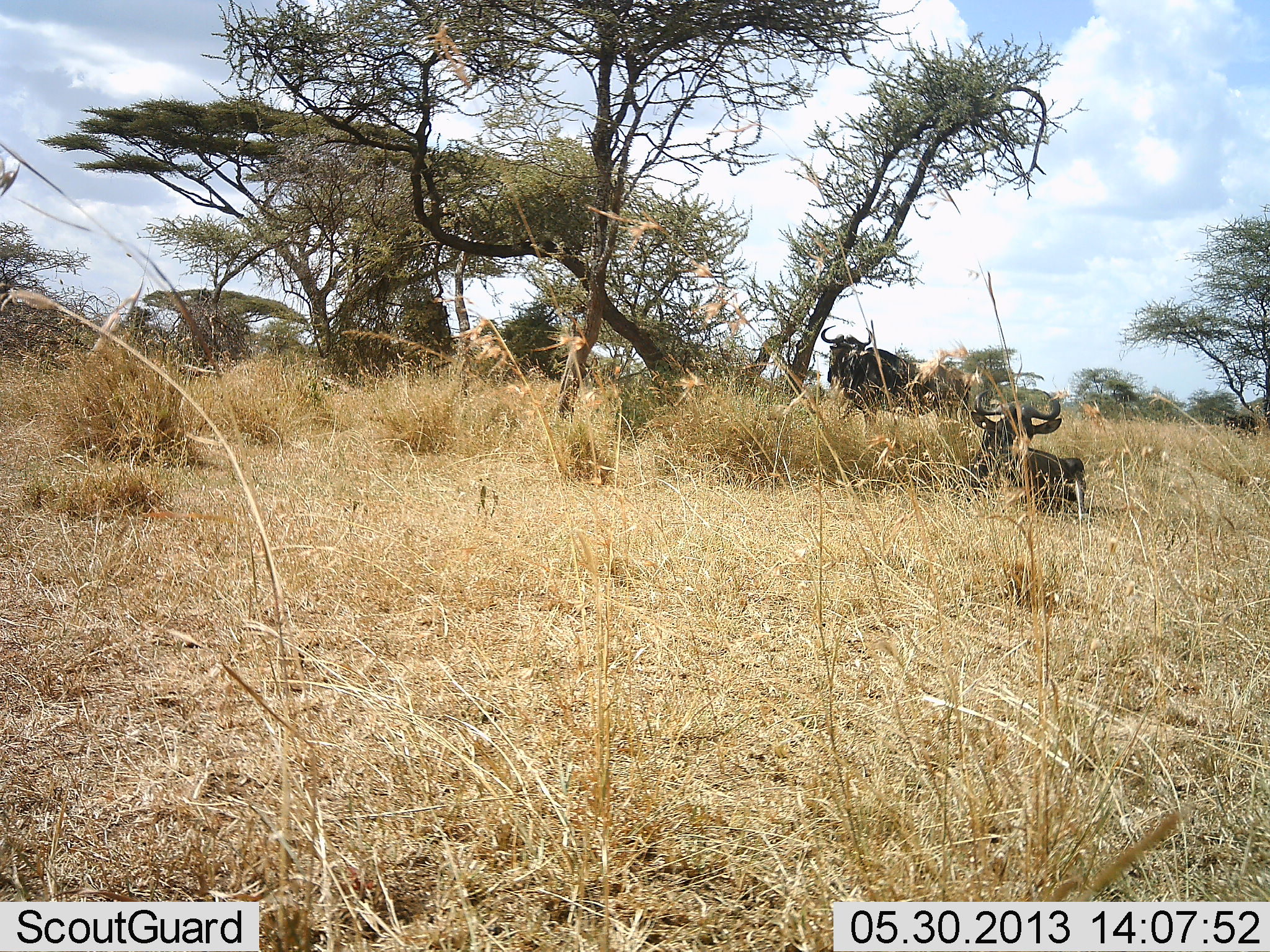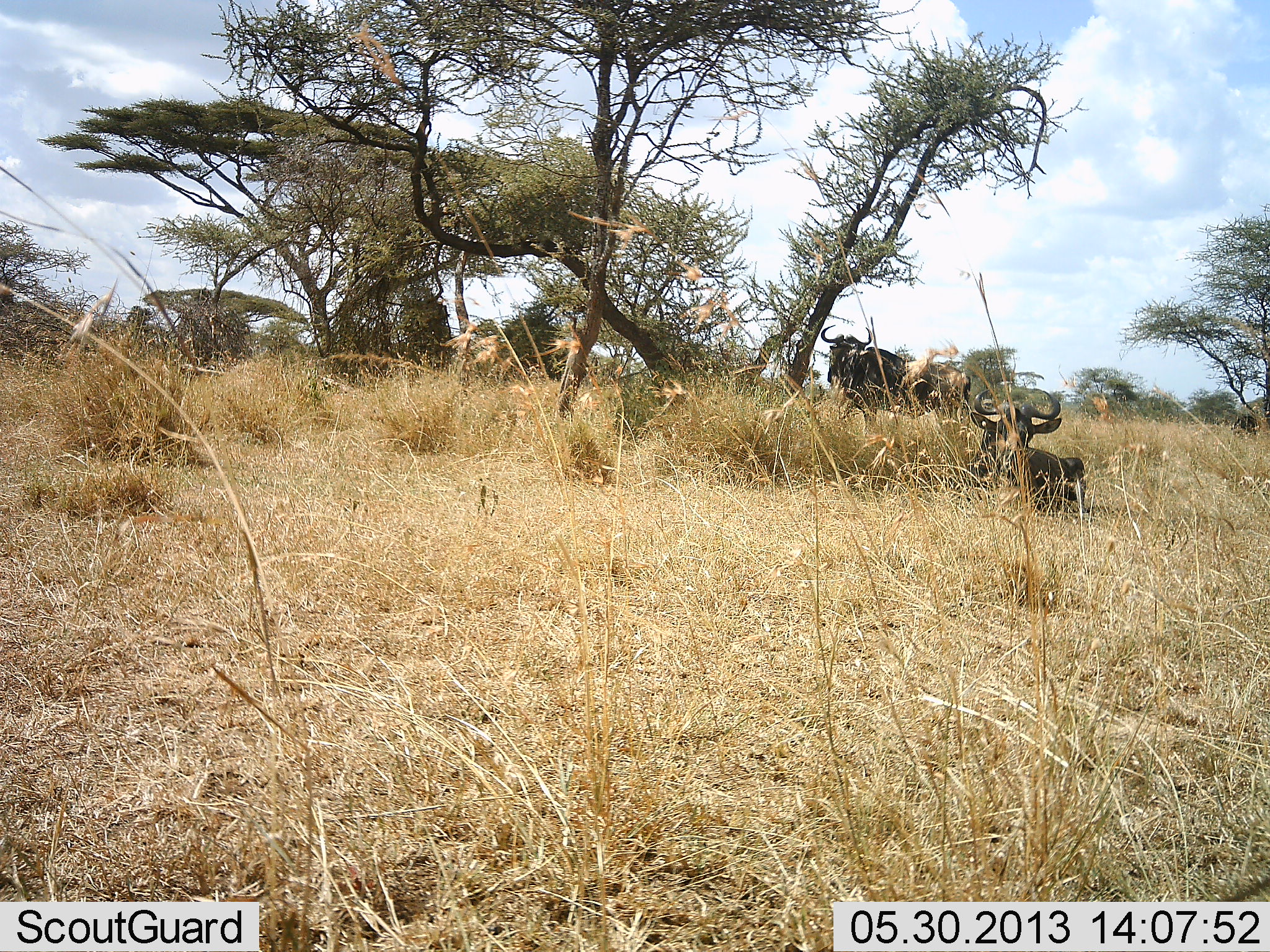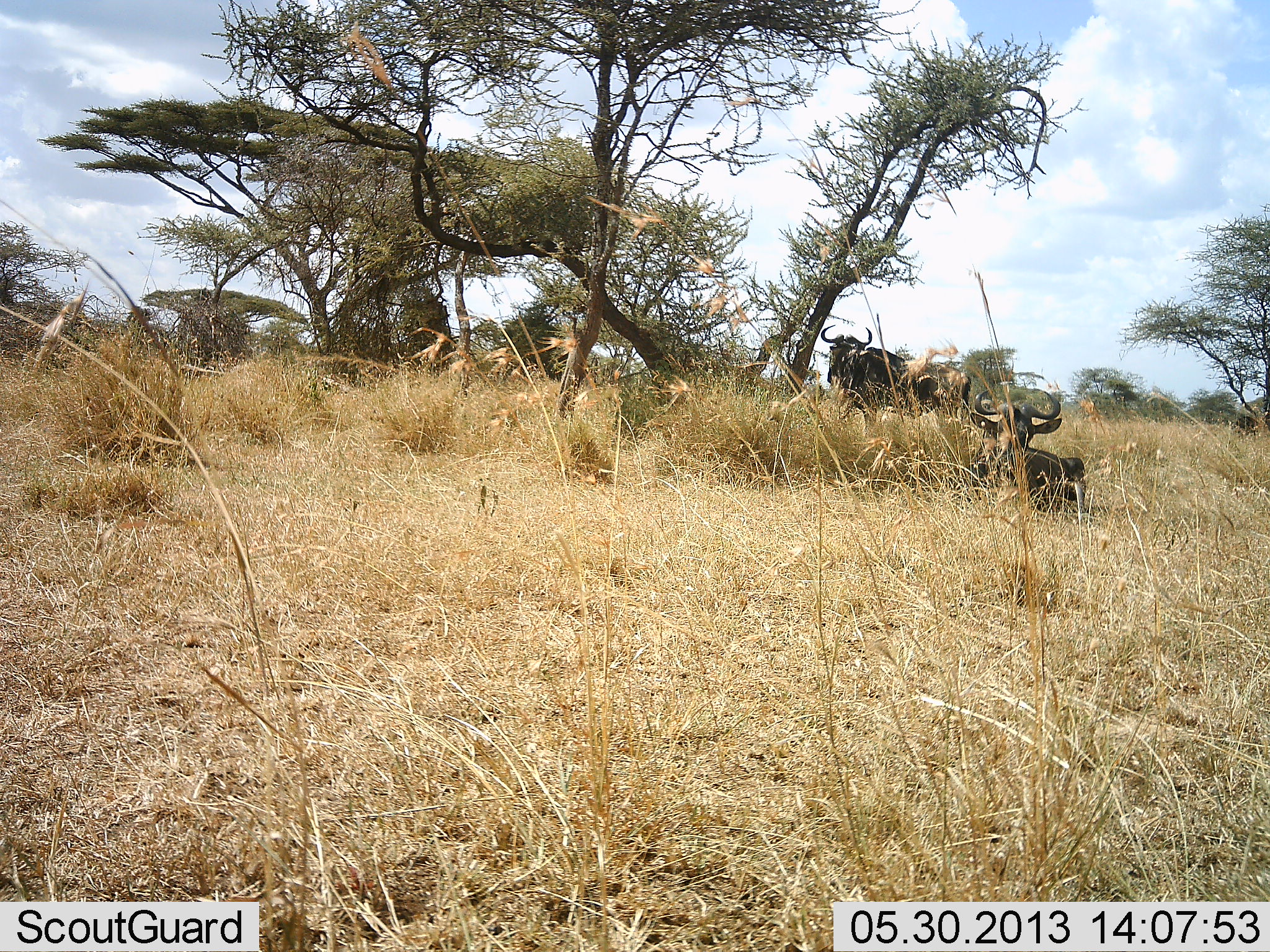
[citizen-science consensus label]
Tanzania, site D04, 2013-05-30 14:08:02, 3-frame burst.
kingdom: Animalia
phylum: Chordata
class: Mammalia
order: Artiodactyla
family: Bovidae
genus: Connochaetes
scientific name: Connochaetes taurinus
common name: blue wildebeest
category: wildebeest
Wildebeest (blue wildebeest) (Connochaetes taurinus), count 2. Behavior (volunteer vote fractions): standing 80%, resting 100%, moving 10%, interacting 0%. Young present (vote fraction): 0%. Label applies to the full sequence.